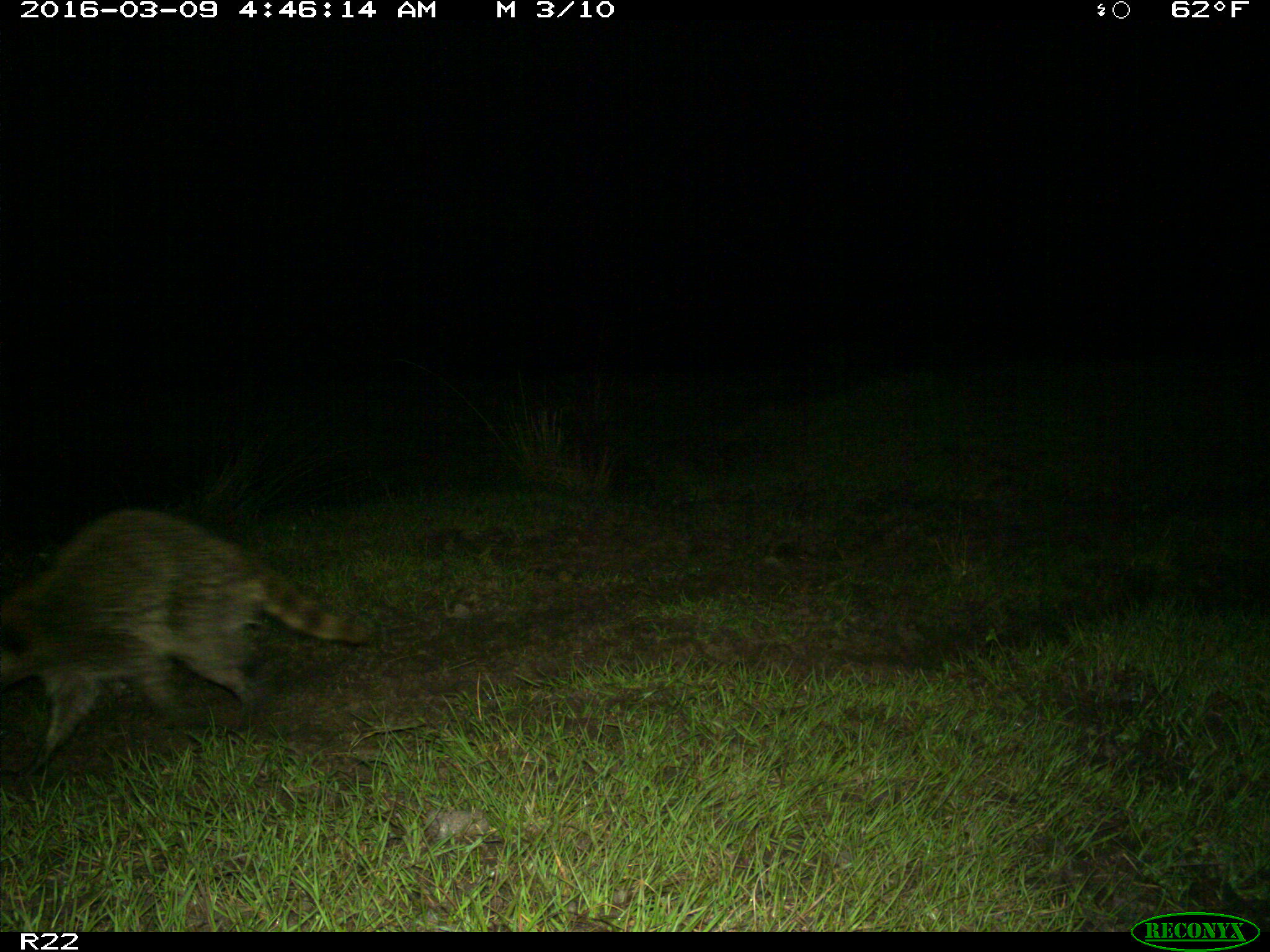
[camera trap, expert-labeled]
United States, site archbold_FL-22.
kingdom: Animalia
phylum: Chordata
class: Mammalia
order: Carnivora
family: Procyonidae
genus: Procyon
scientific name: Procyon lotor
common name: common raccoon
Procyon lotor (common raccoon).